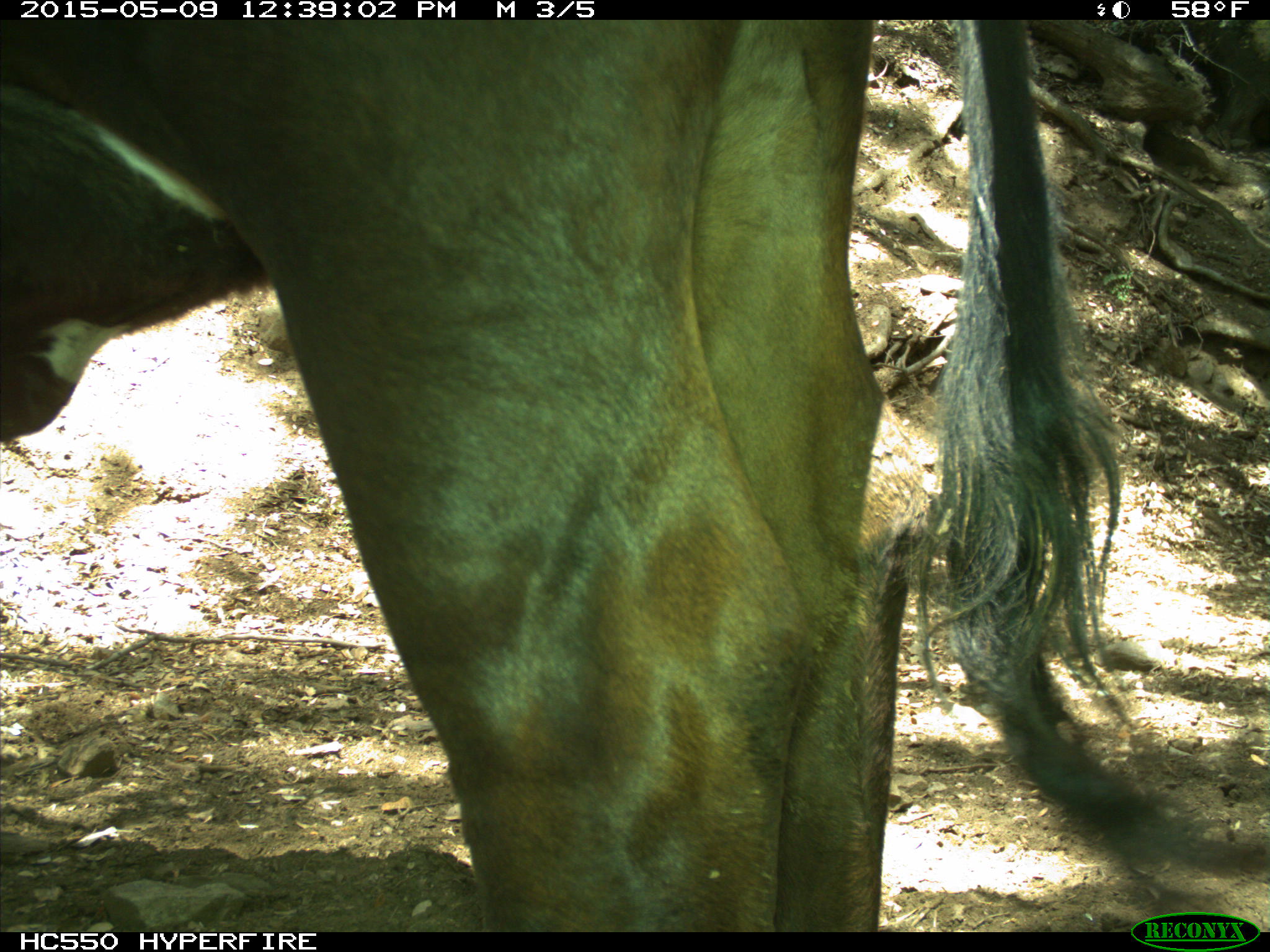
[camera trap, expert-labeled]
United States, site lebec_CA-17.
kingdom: Animalia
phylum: Chordata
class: Mammalia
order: Artiodactyla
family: Bovidae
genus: Bos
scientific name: Bos taurus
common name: domestic cow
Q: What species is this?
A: Bos taurus (domestic cow).